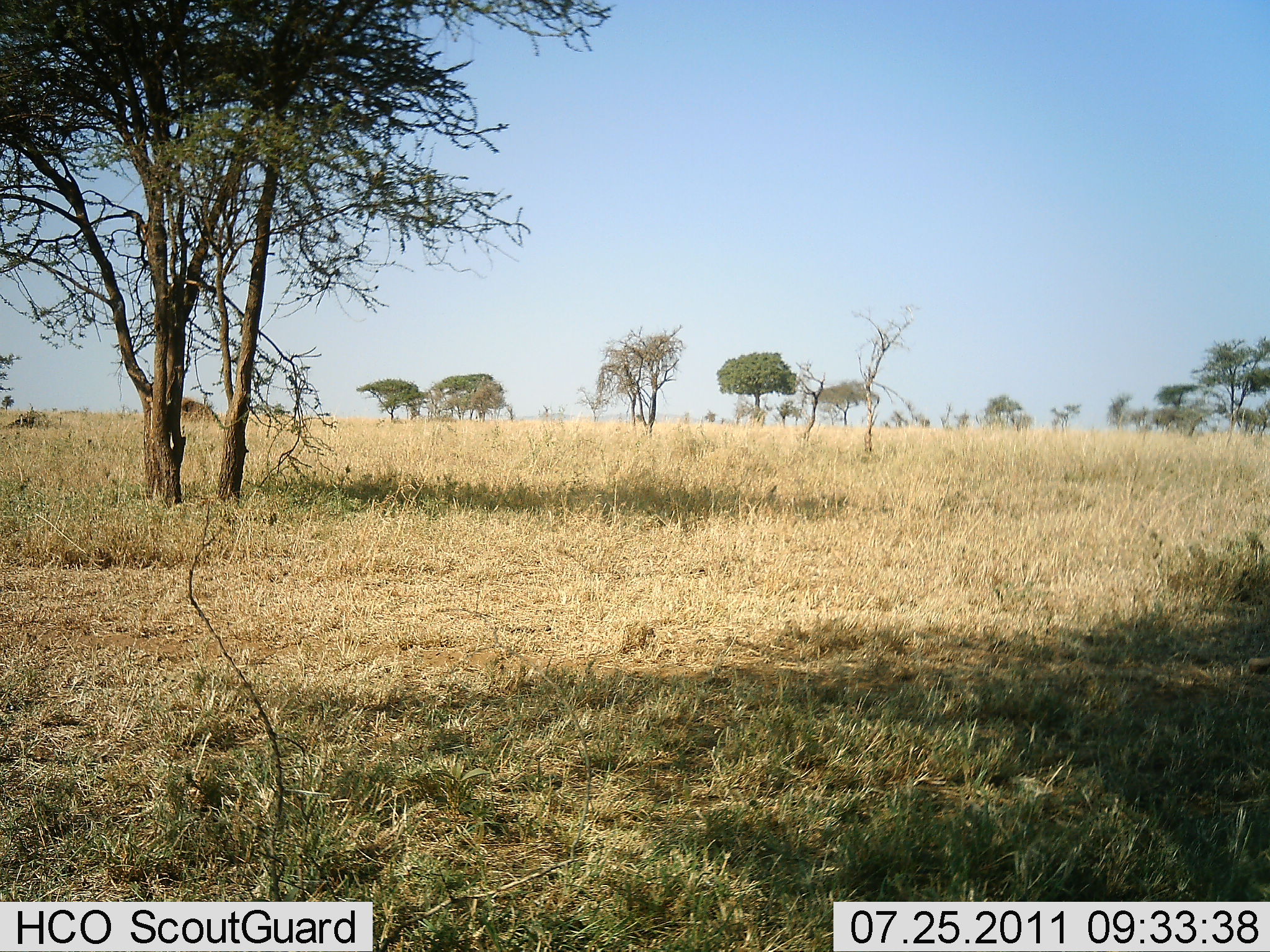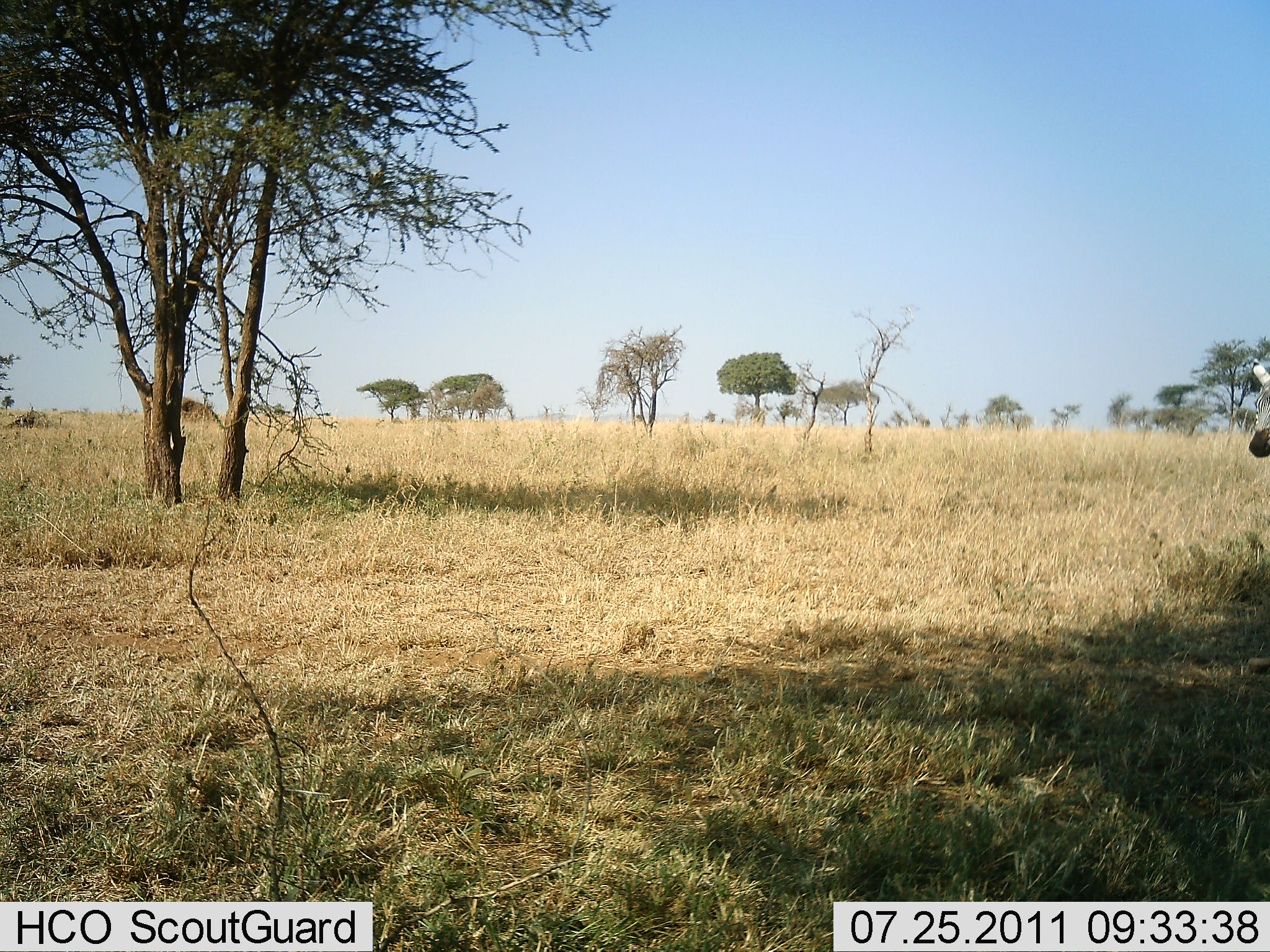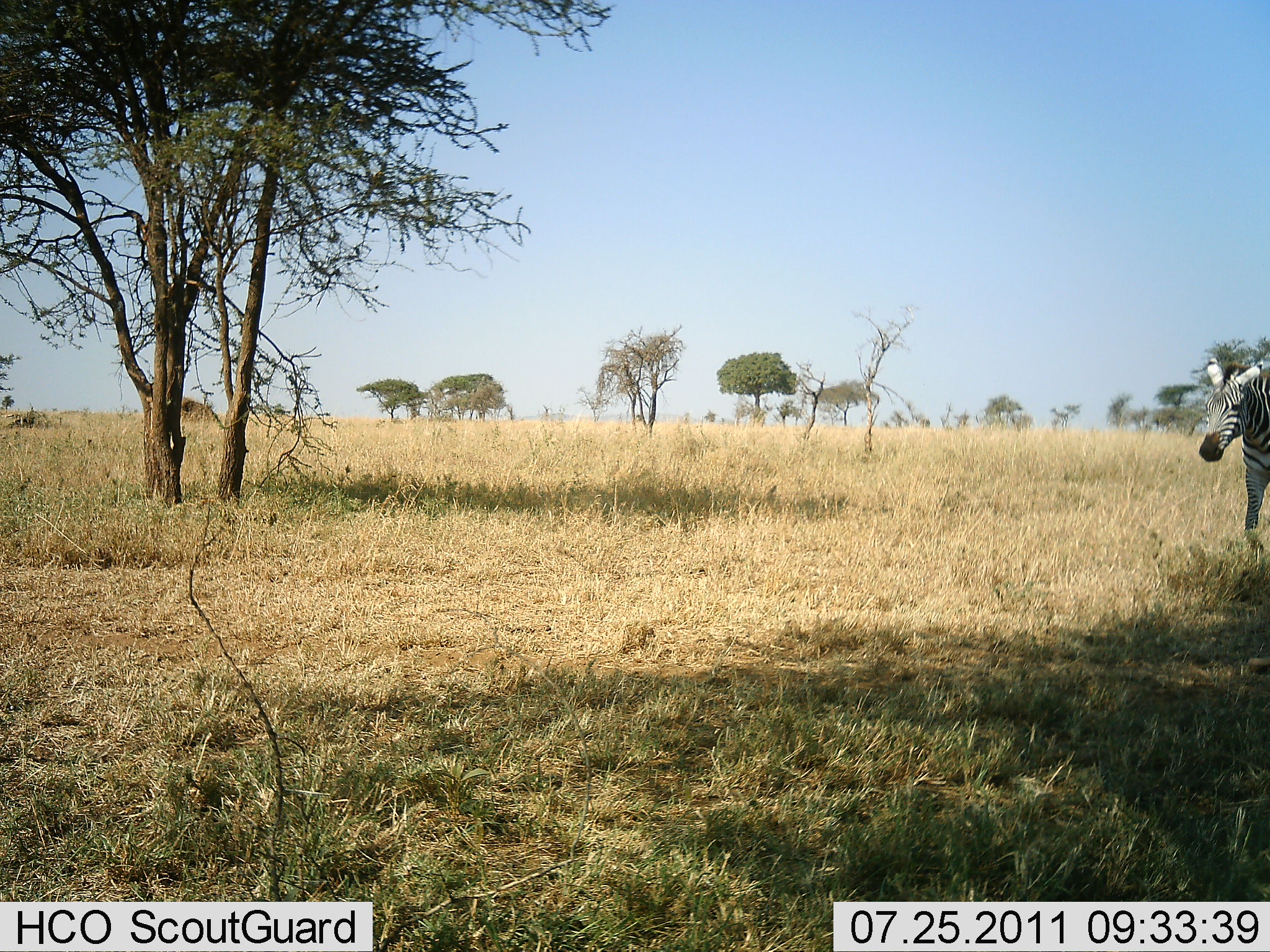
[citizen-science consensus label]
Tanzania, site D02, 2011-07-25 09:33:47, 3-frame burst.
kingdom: Animalia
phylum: Chordata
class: Mammalia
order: Perissodactyla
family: Equidae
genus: Equus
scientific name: Equus quagga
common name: plains zebra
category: zebra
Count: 1.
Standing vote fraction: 0%.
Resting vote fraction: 0%.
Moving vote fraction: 100%.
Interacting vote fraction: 0%.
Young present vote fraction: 0%.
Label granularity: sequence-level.